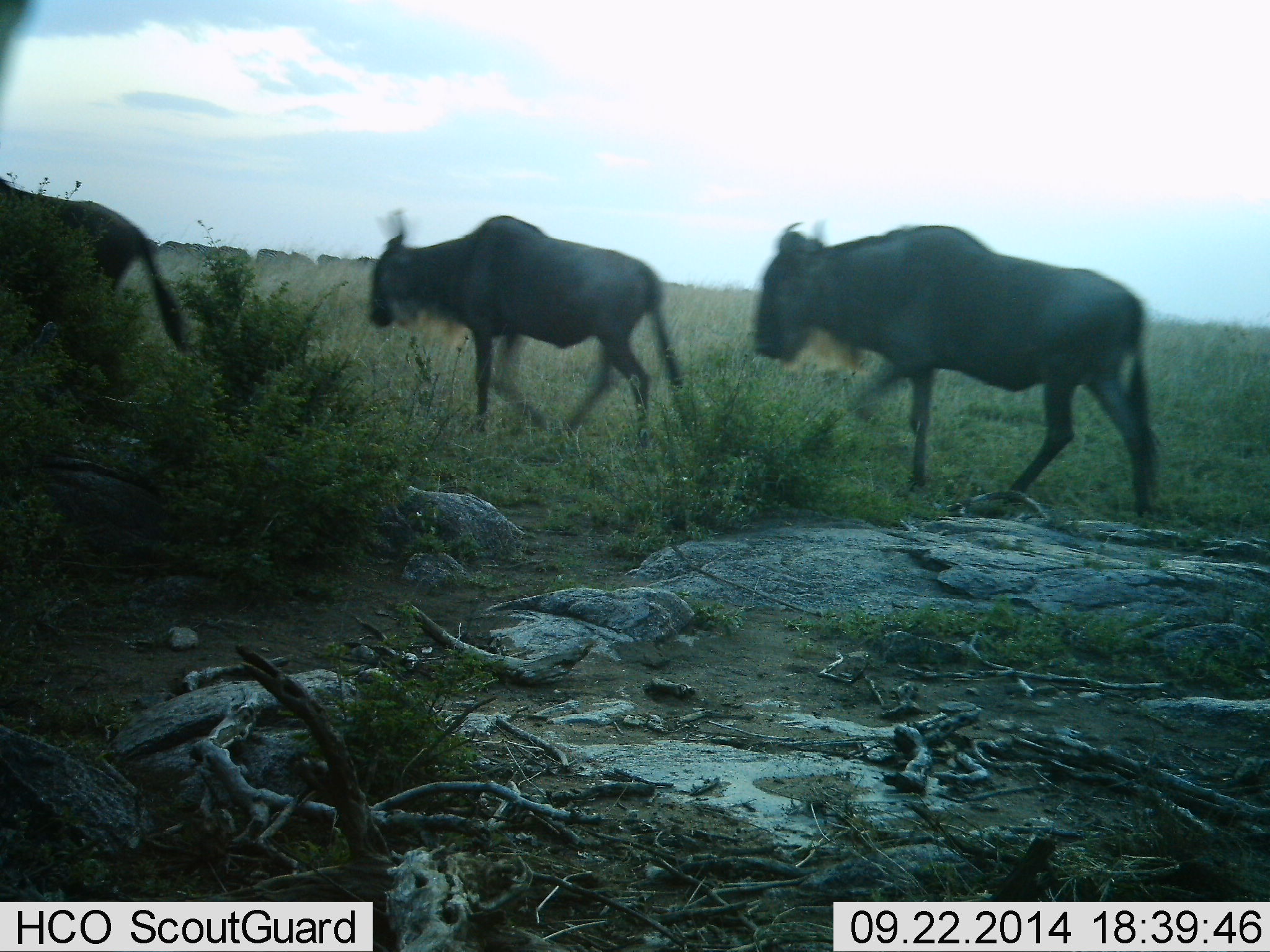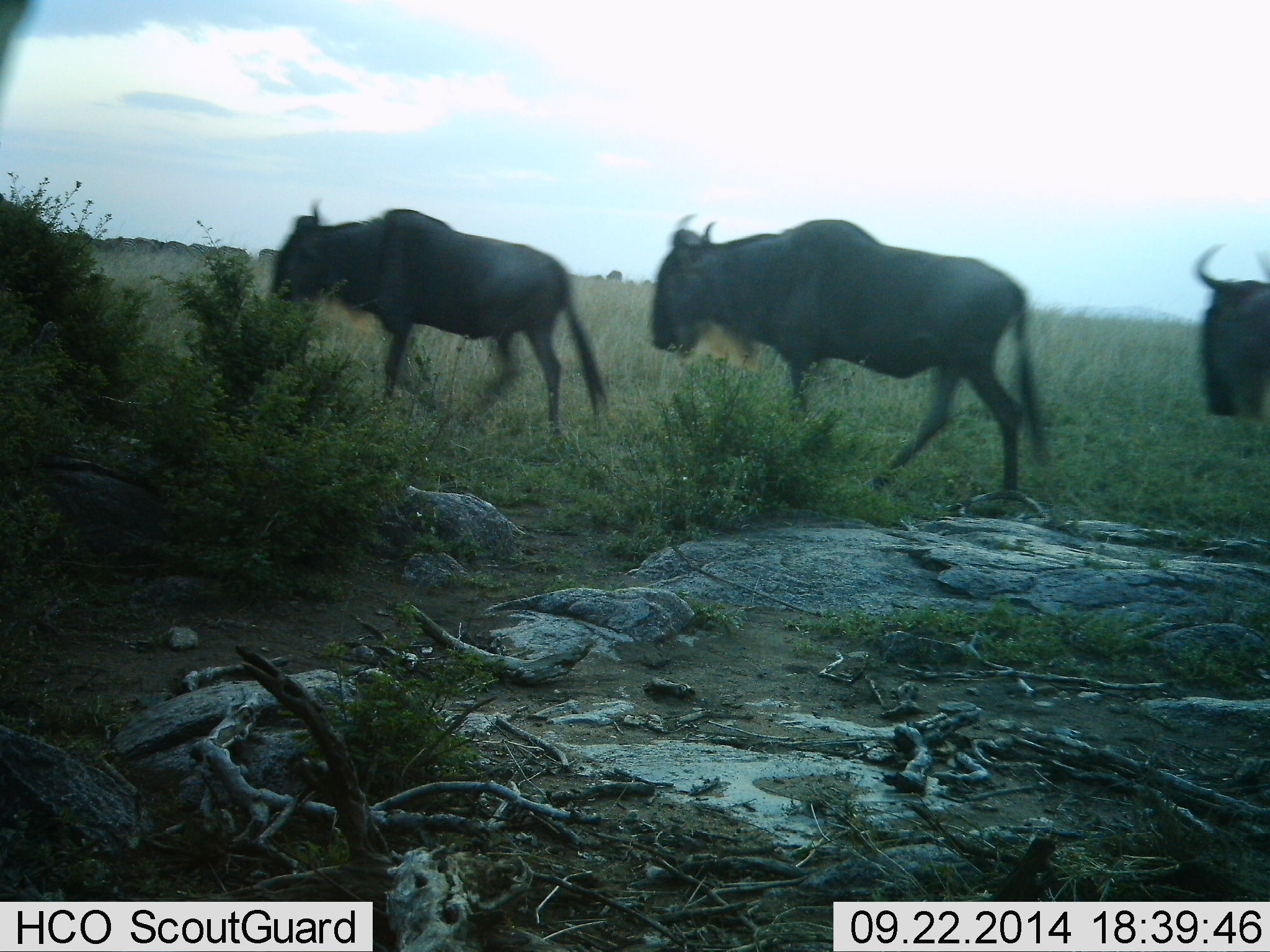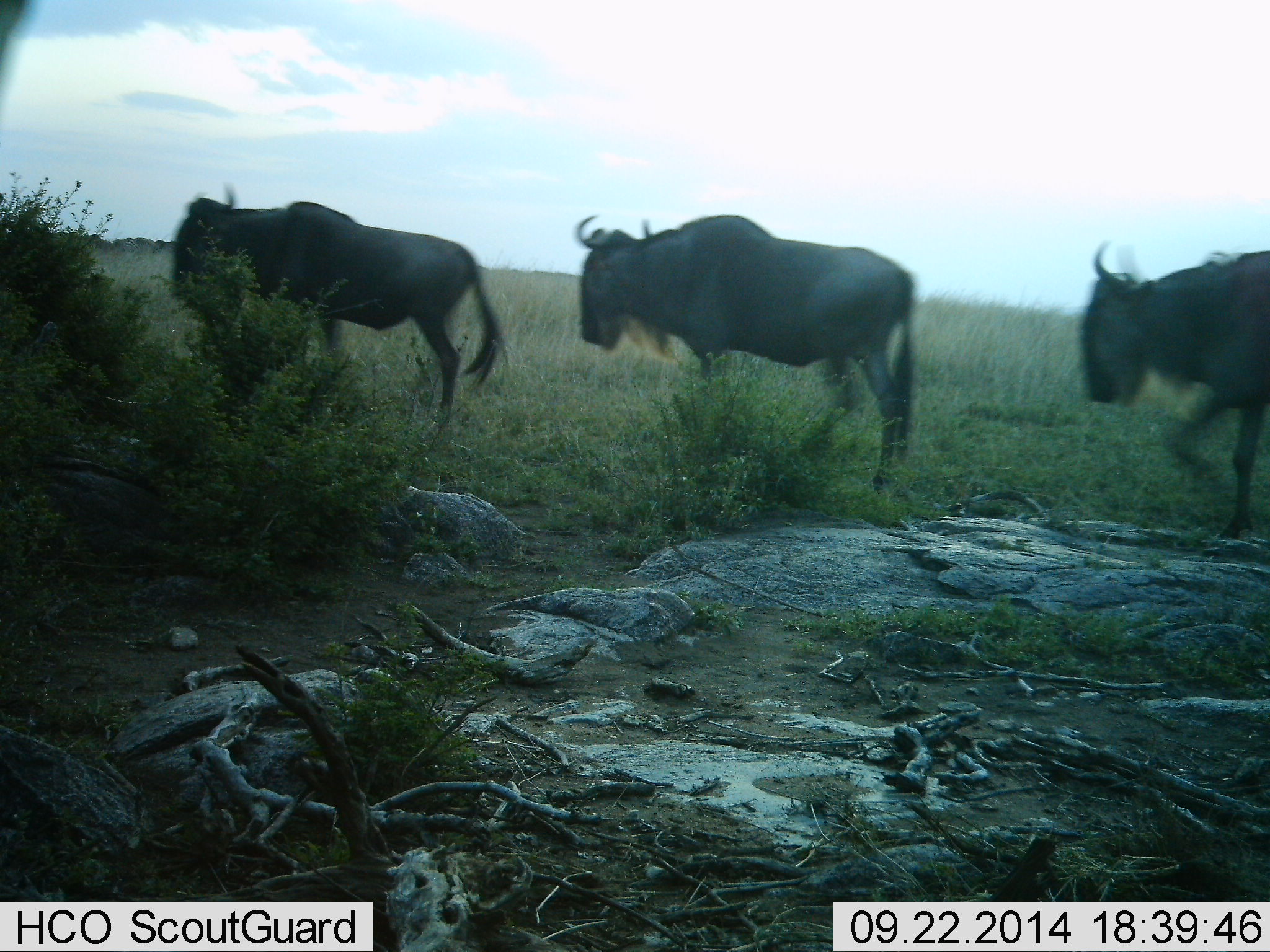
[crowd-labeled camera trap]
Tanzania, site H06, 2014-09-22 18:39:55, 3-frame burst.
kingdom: Animalia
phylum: Chordata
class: Mammalia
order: Artiodactyla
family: Bovidae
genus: Connochaetes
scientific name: Connochaetes taurinus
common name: blue wildebeest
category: wildebeest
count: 4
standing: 20%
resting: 0%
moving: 80%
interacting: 0%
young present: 0%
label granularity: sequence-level